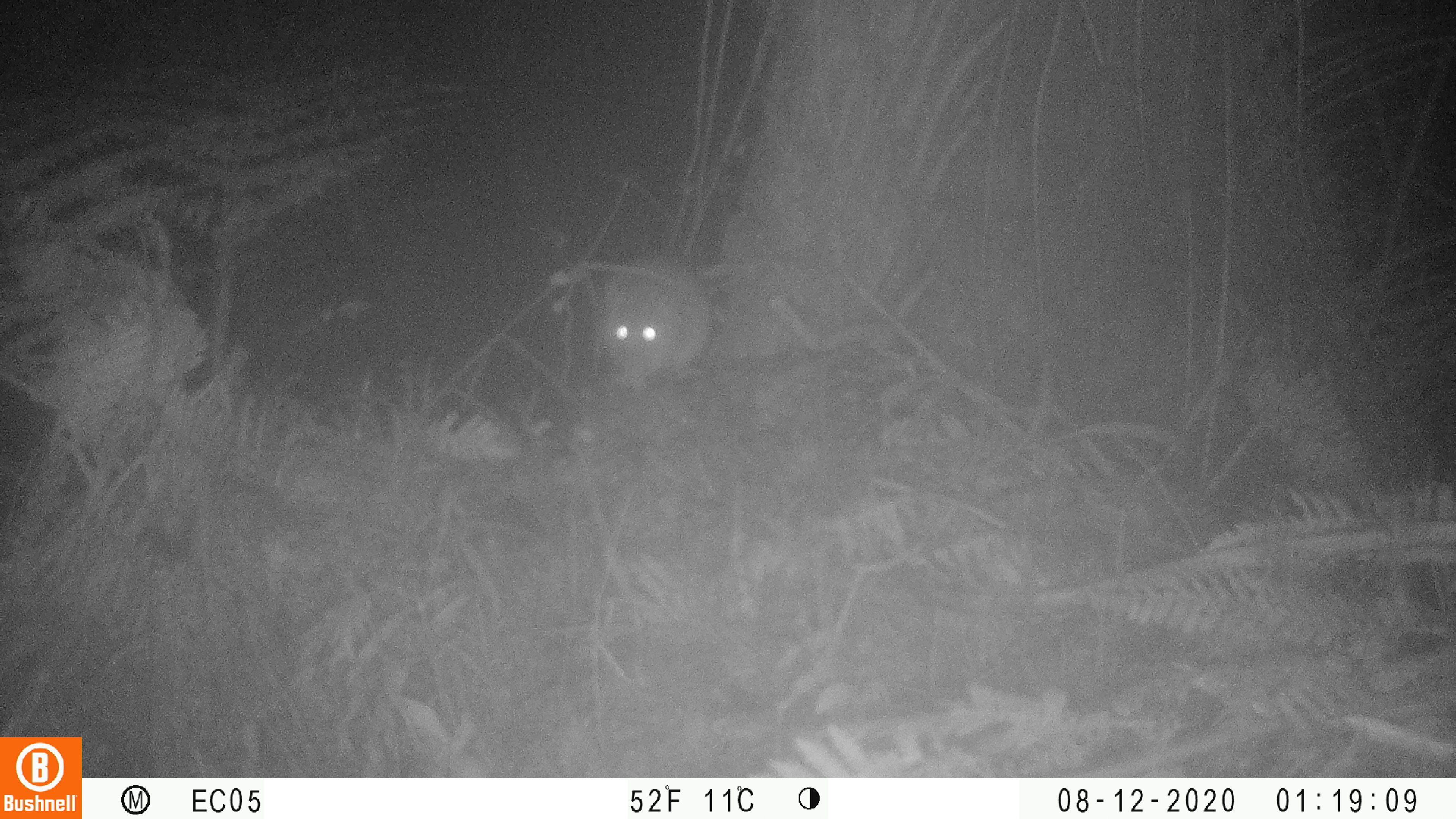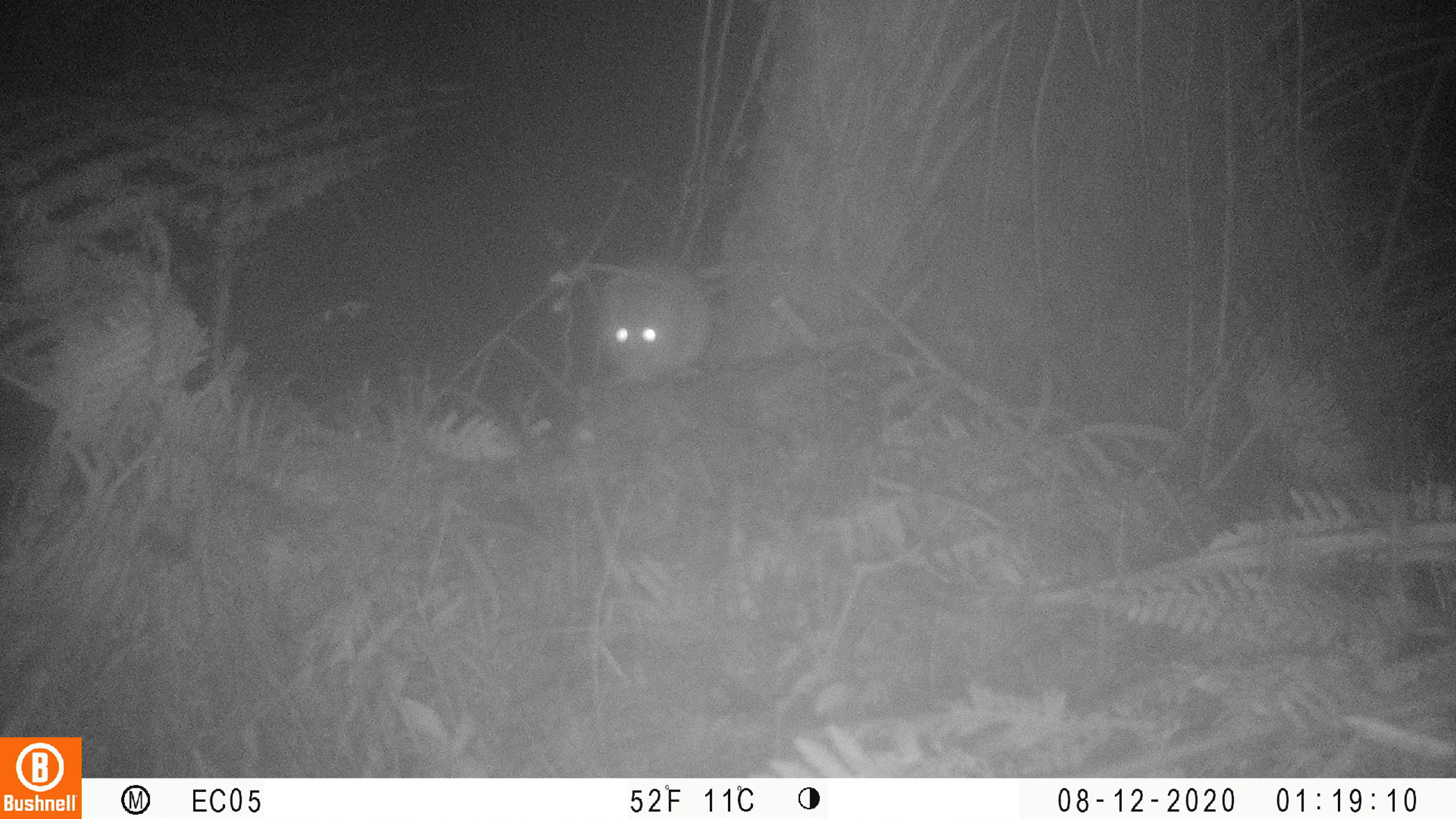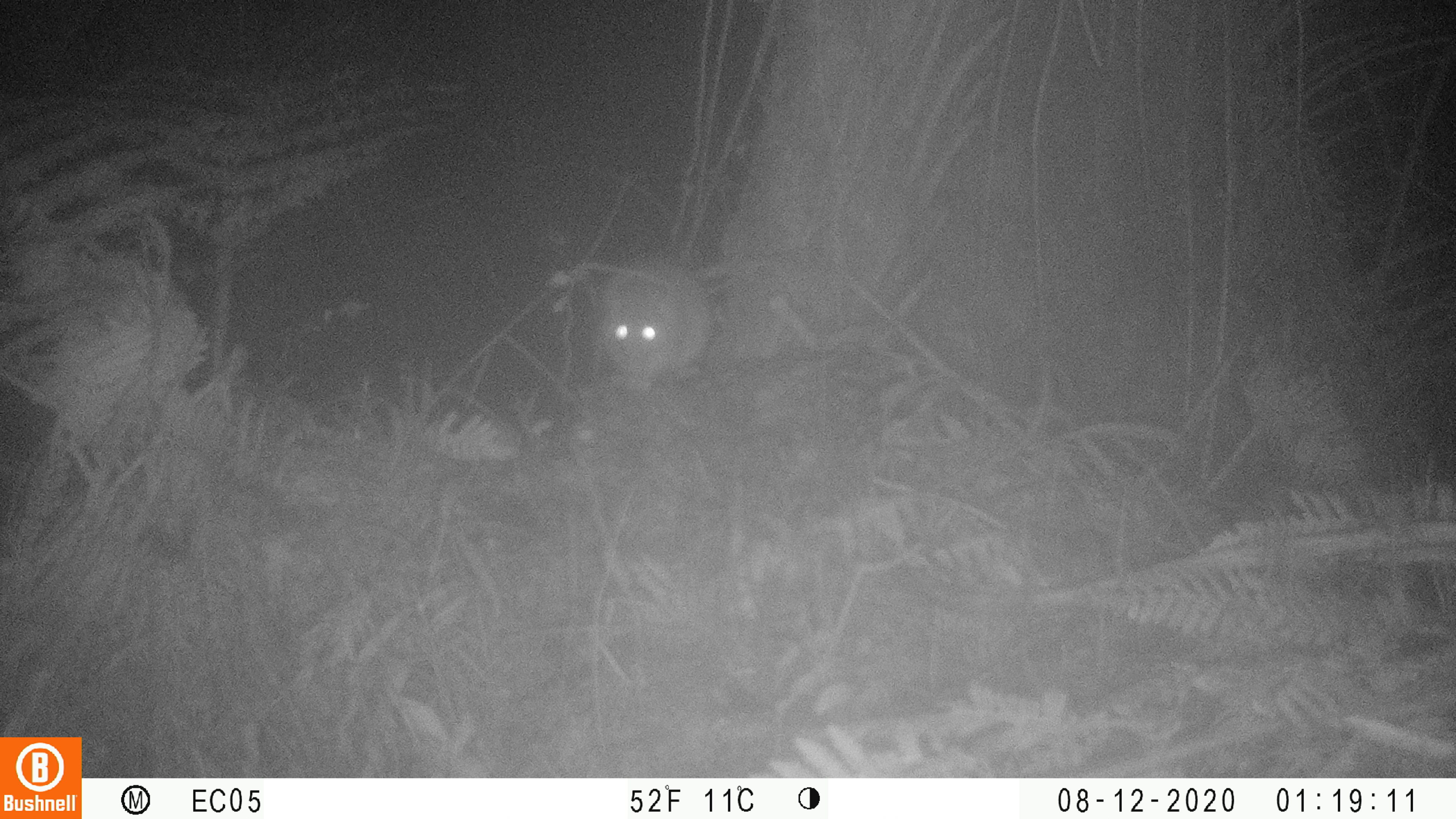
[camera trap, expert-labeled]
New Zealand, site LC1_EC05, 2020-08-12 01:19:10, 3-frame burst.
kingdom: Animalia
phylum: Chordata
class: Mammalia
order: Rodentia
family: Muridae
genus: Rattus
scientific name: Rattus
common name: rat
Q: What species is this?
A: Rat (Rattus).